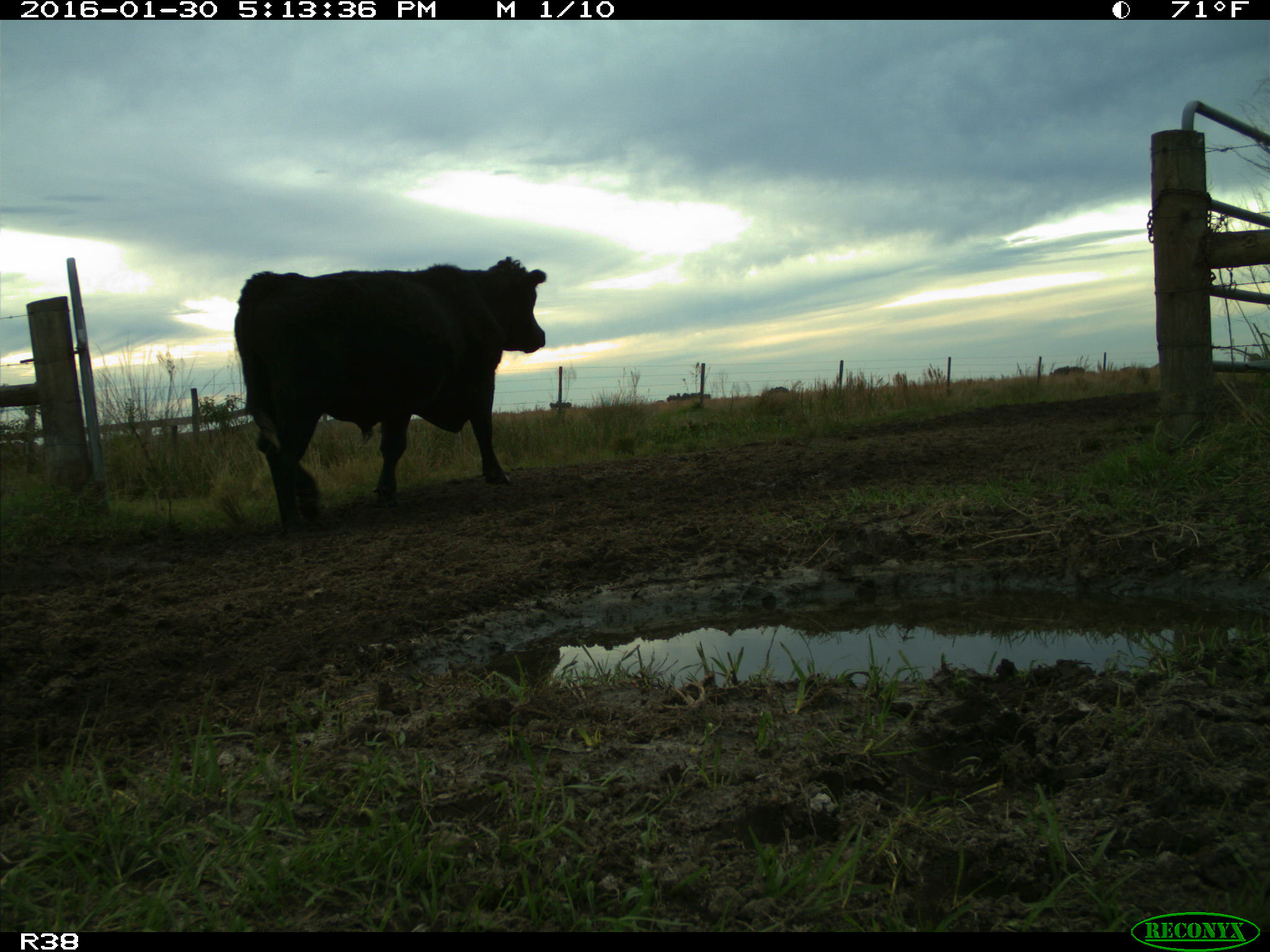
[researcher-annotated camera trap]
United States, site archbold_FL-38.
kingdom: Animalia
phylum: Chordata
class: Mammalia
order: Artiodactyla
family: Bovidae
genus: Bos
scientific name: Bos taurus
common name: domestic cow